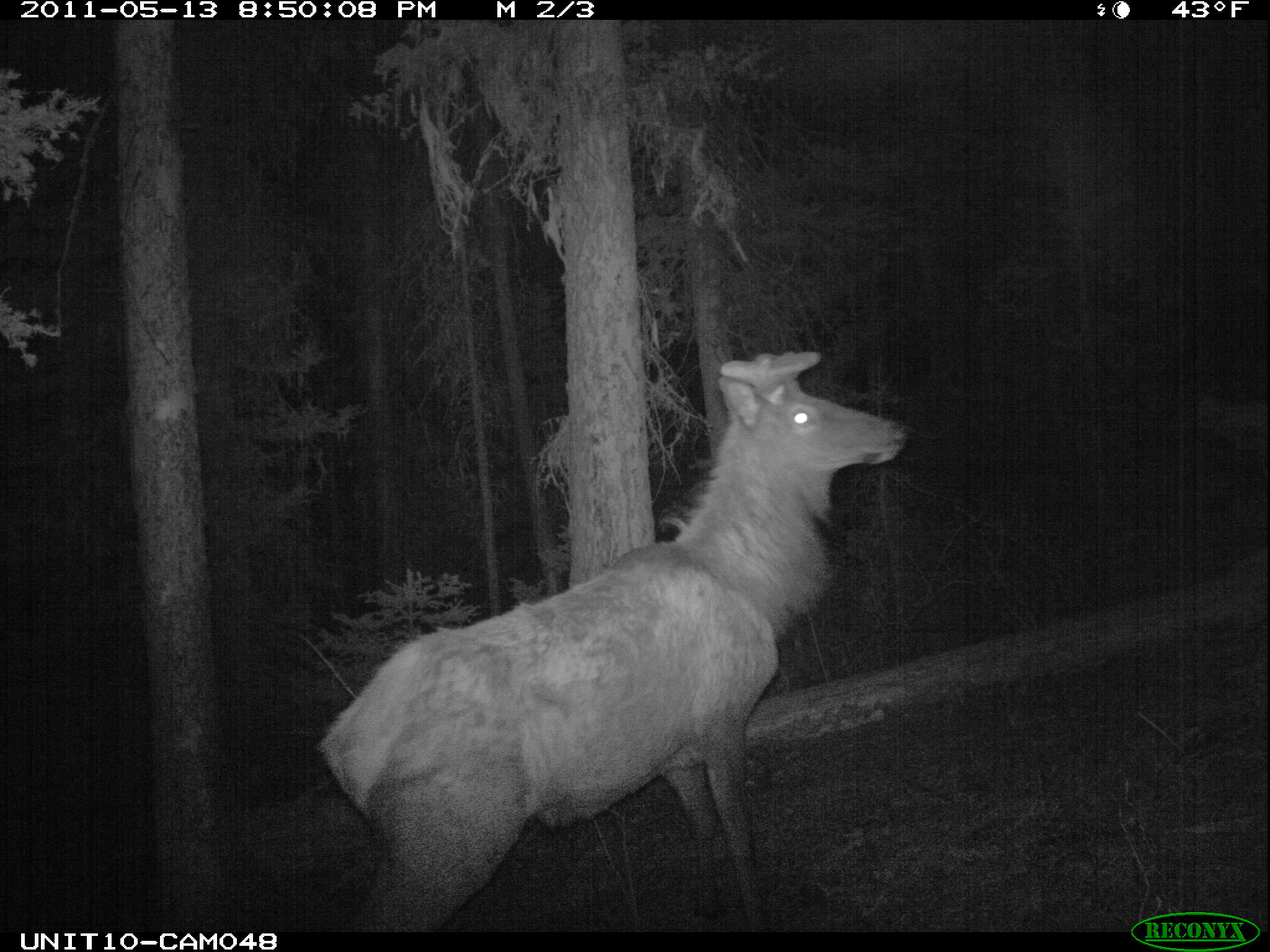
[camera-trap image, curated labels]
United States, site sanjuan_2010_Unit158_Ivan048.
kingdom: Animalia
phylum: Chordata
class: Mammalia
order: Artiodactyla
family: Cervidae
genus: Cervus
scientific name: Cervus elaphus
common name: red deer